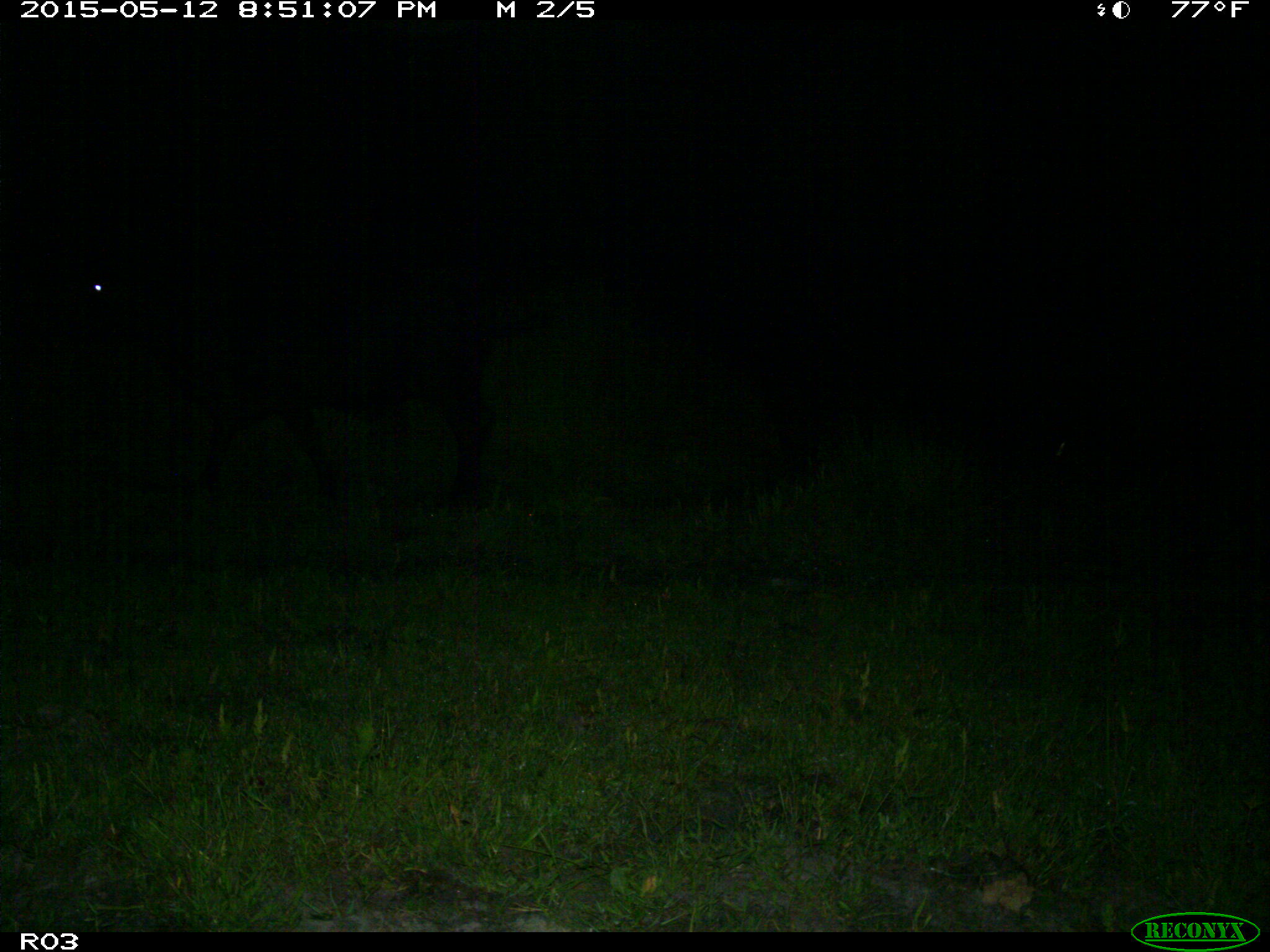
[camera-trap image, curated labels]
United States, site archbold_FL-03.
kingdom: Animalia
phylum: Chordata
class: Mammalia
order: Artiodactyla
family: Bovidae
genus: Bos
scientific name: Bos taurus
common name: domestic cow